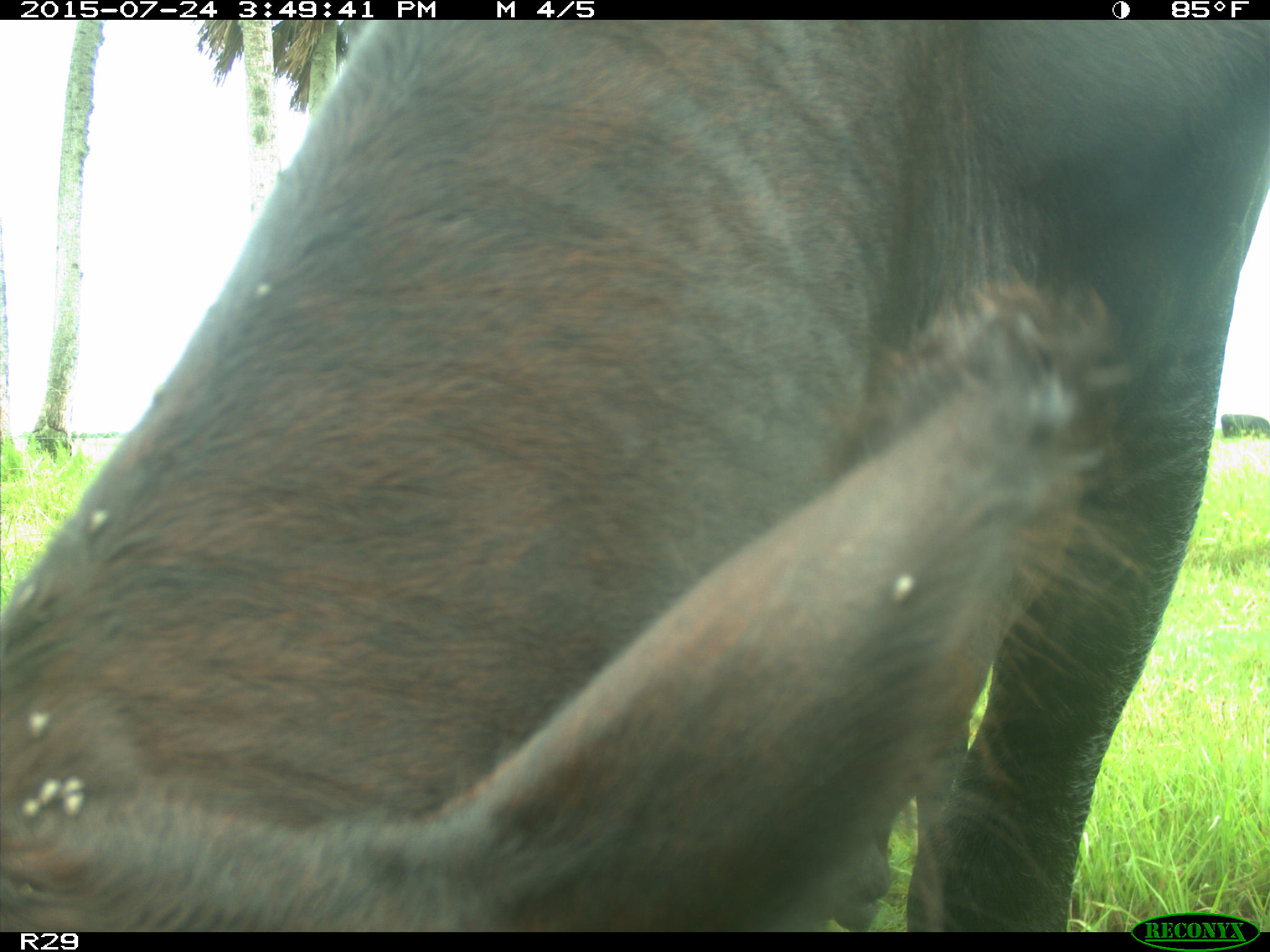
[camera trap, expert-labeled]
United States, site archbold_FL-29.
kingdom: Animalia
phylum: Chordata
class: Mammalia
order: Artiodactyla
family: Bovidae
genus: Bos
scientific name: Bos taurus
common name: domestic cow